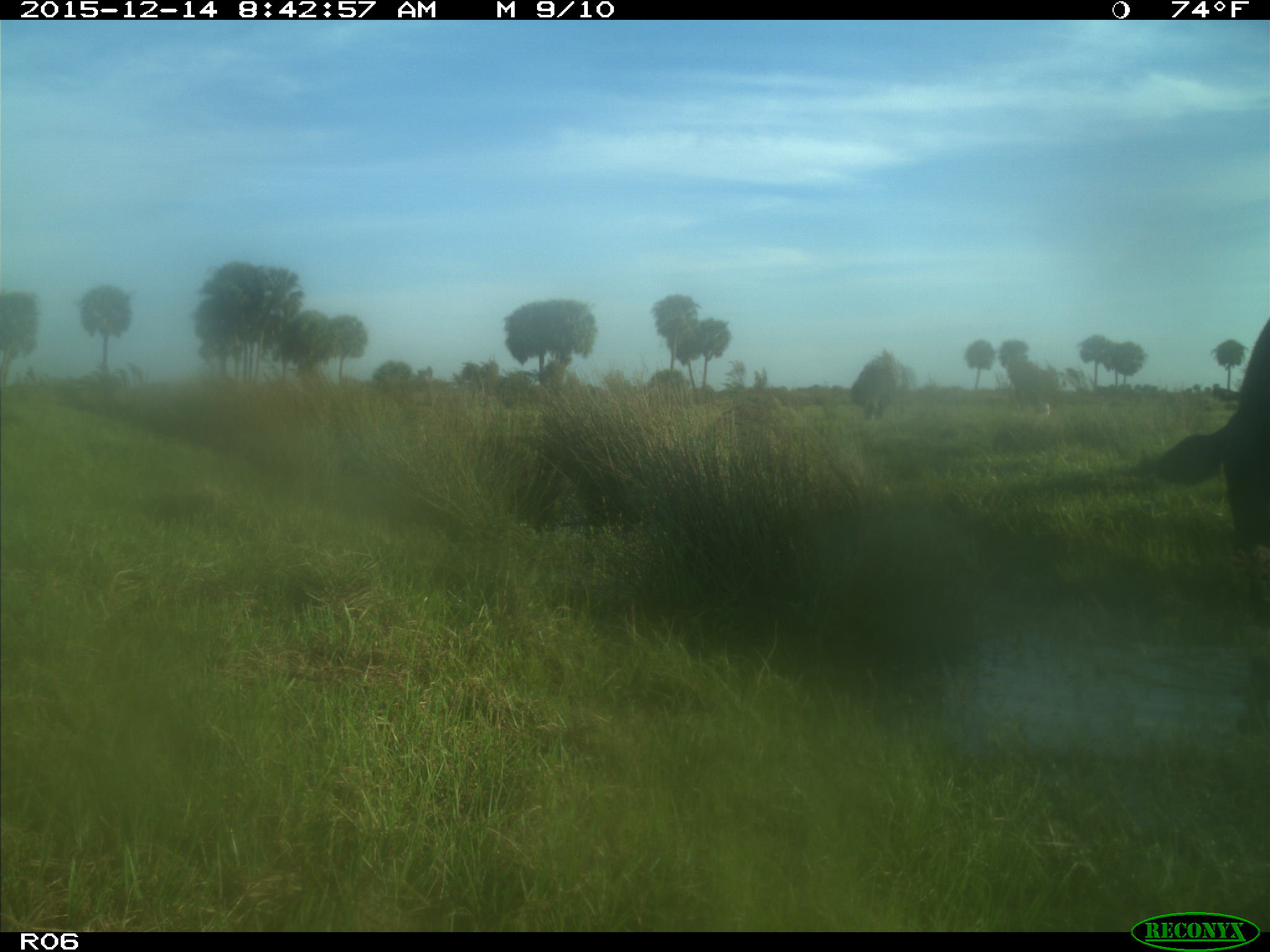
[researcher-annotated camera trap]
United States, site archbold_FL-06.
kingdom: Animalia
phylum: Chordata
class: Mammalia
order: Artiodactyla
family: Bovidae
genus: Bos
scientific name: Bos taurus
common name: domestic cow